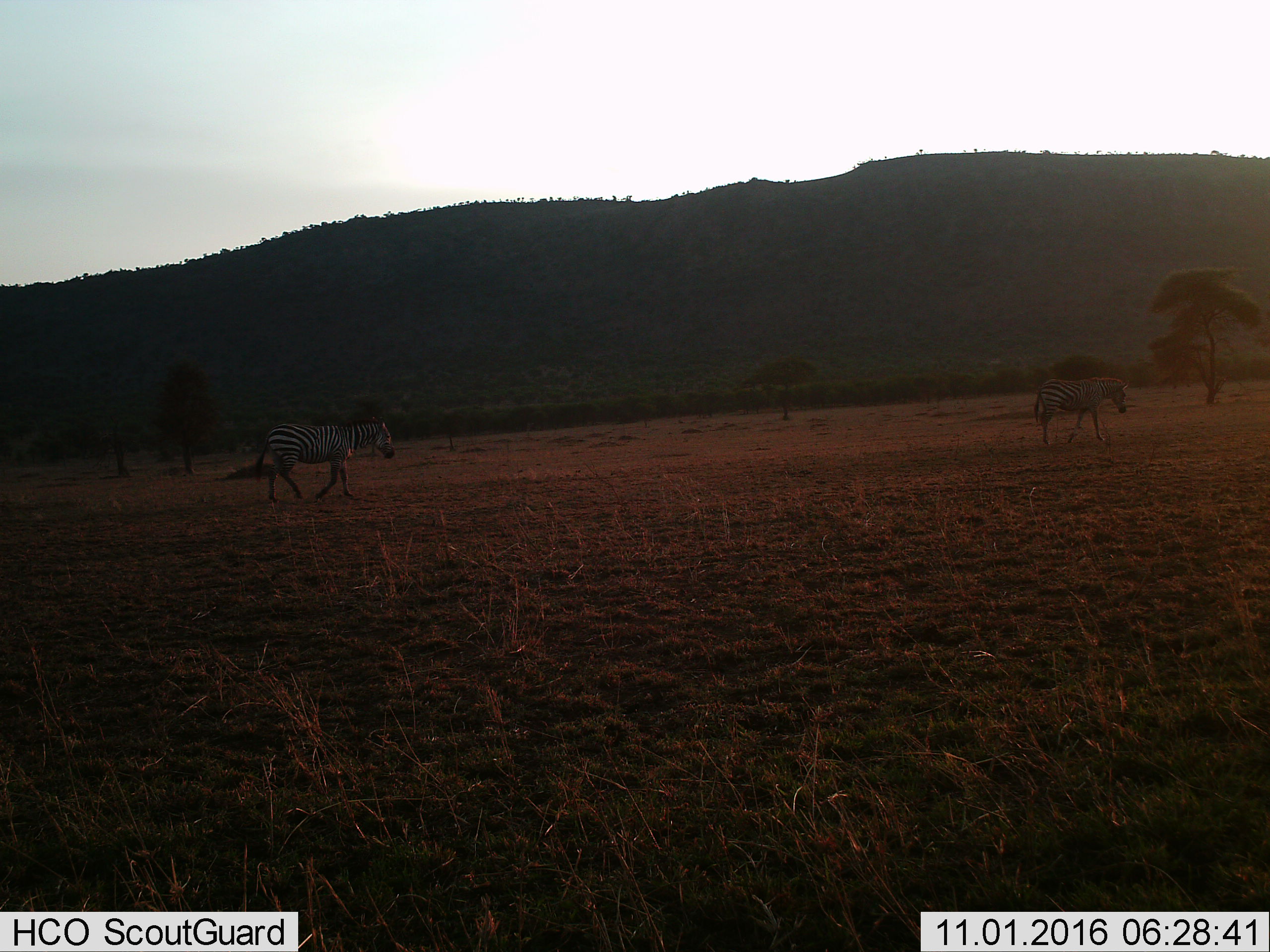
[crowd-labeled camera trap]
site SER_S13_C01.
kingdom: Animalia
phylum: Chordata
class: Mammalia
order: Perissodactyla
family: Equidae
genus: Equus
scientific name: Equus quagga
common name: plains zebra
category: zebraplains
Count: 2.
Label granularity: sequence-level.